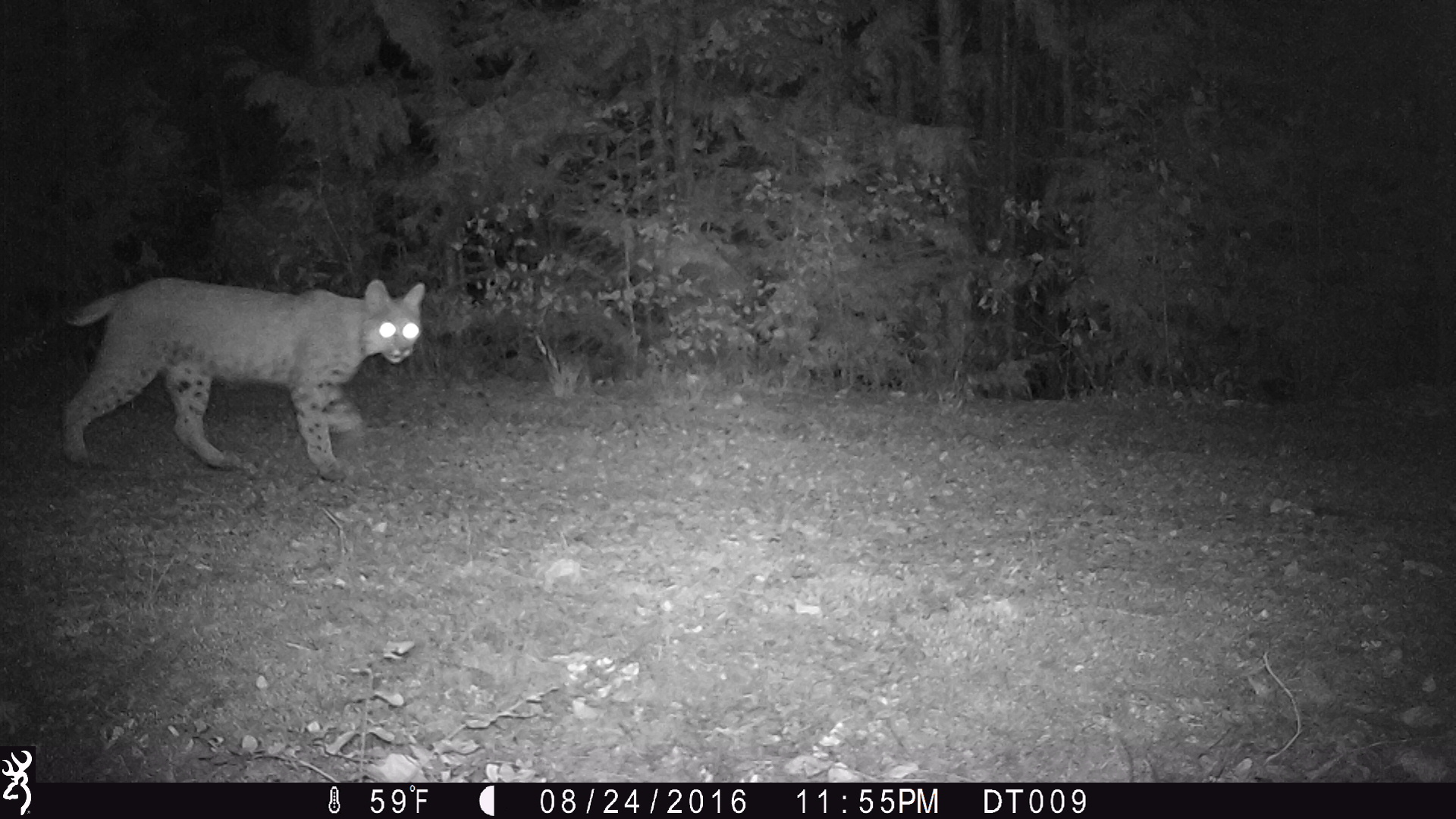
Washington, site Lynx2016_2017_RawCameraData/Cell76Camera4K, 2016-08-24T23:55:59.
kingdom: Animalia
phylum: Chordata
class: Mammalia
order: Carnivora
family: Felidae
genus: Lynx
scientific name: Lynx rufus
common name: bobcat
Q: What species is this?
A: Lynx rufus (bobcat).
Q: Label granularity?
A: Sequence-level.